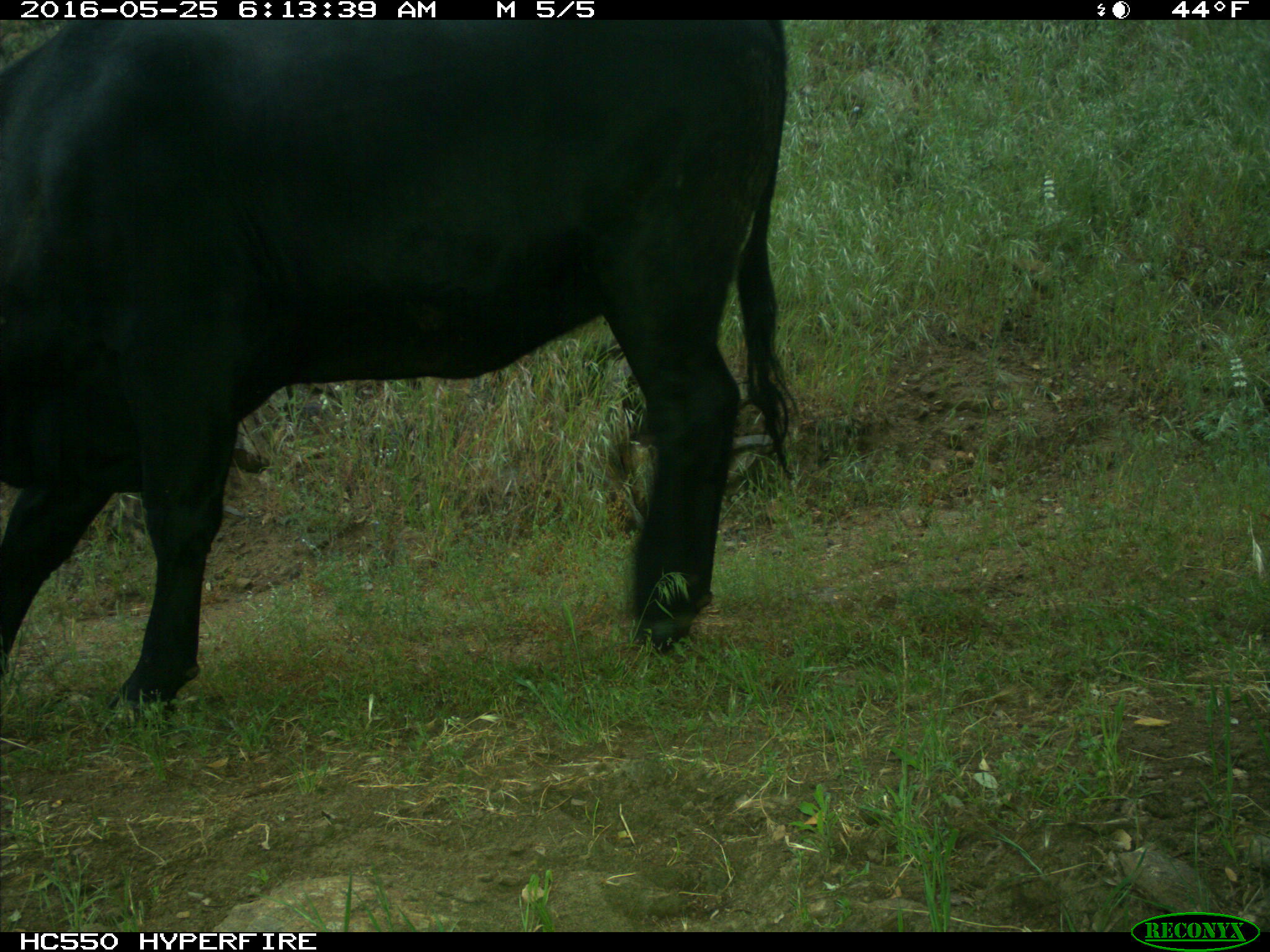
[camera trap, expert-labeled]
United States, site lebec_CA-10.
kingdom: Animalia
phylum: Chordata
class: Mammalia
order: Artiodactyla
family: Bovidae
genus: Bos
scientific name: Bos taurus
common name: domestic cow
Bos taurus (domestic cow).